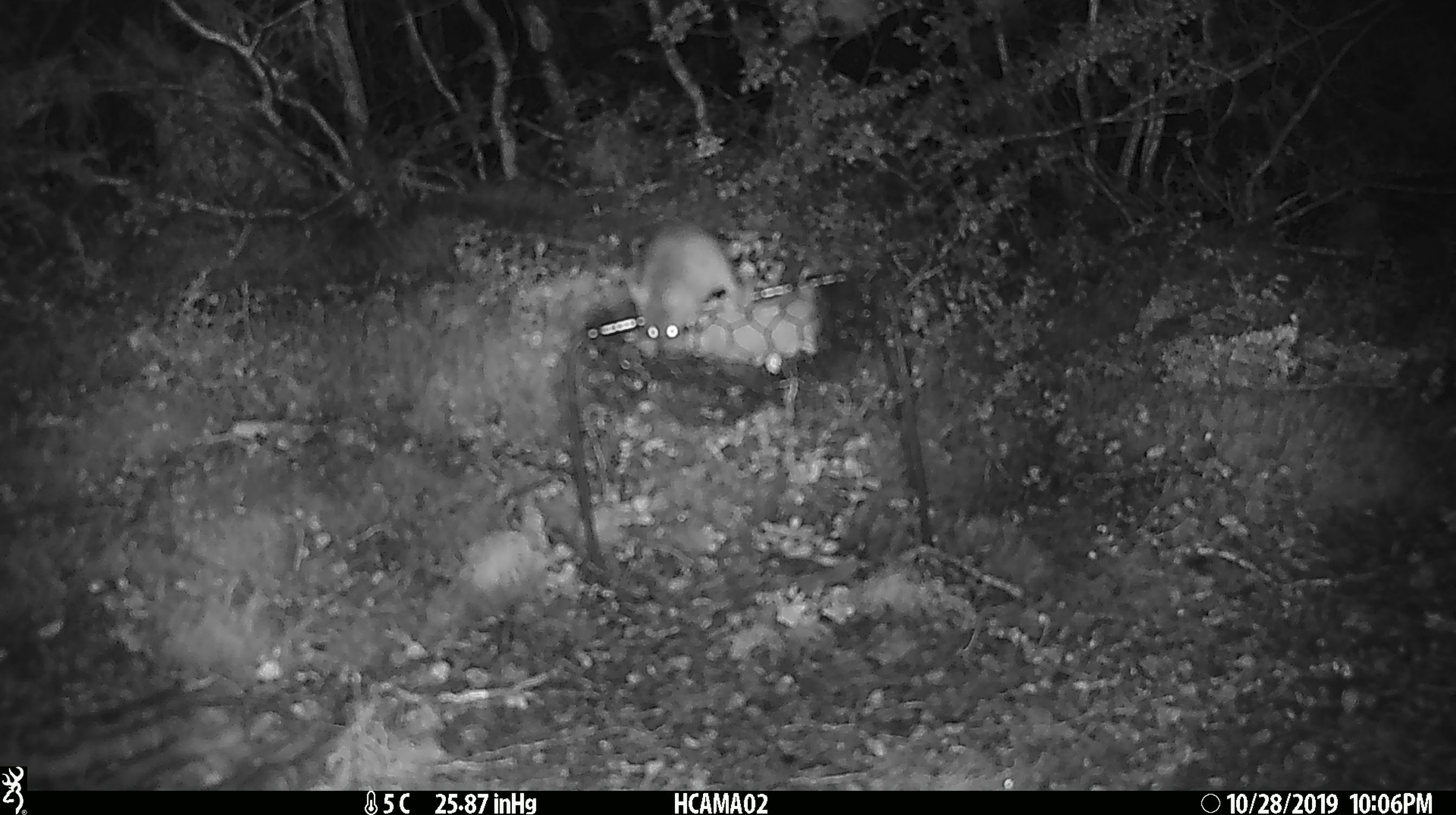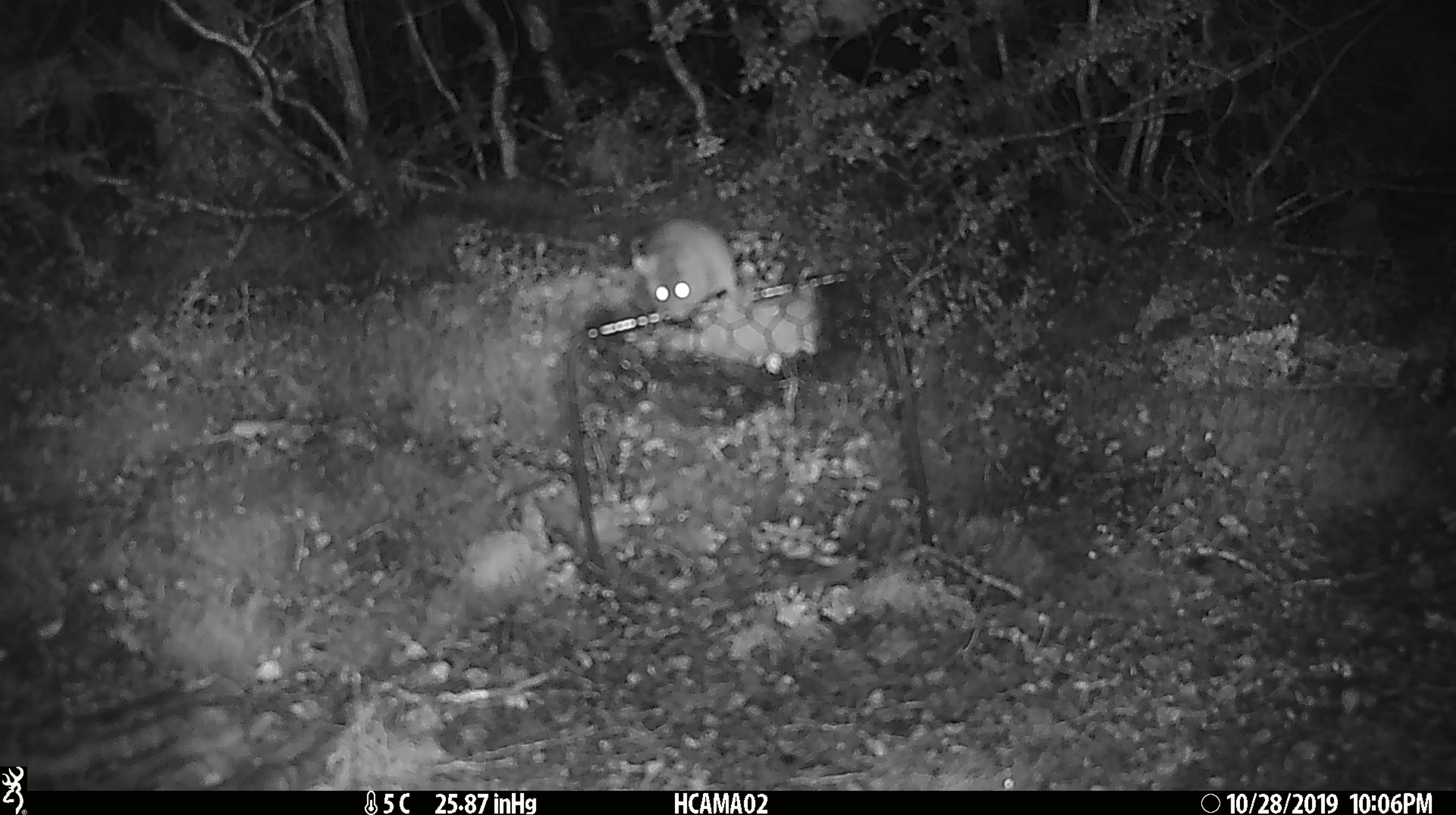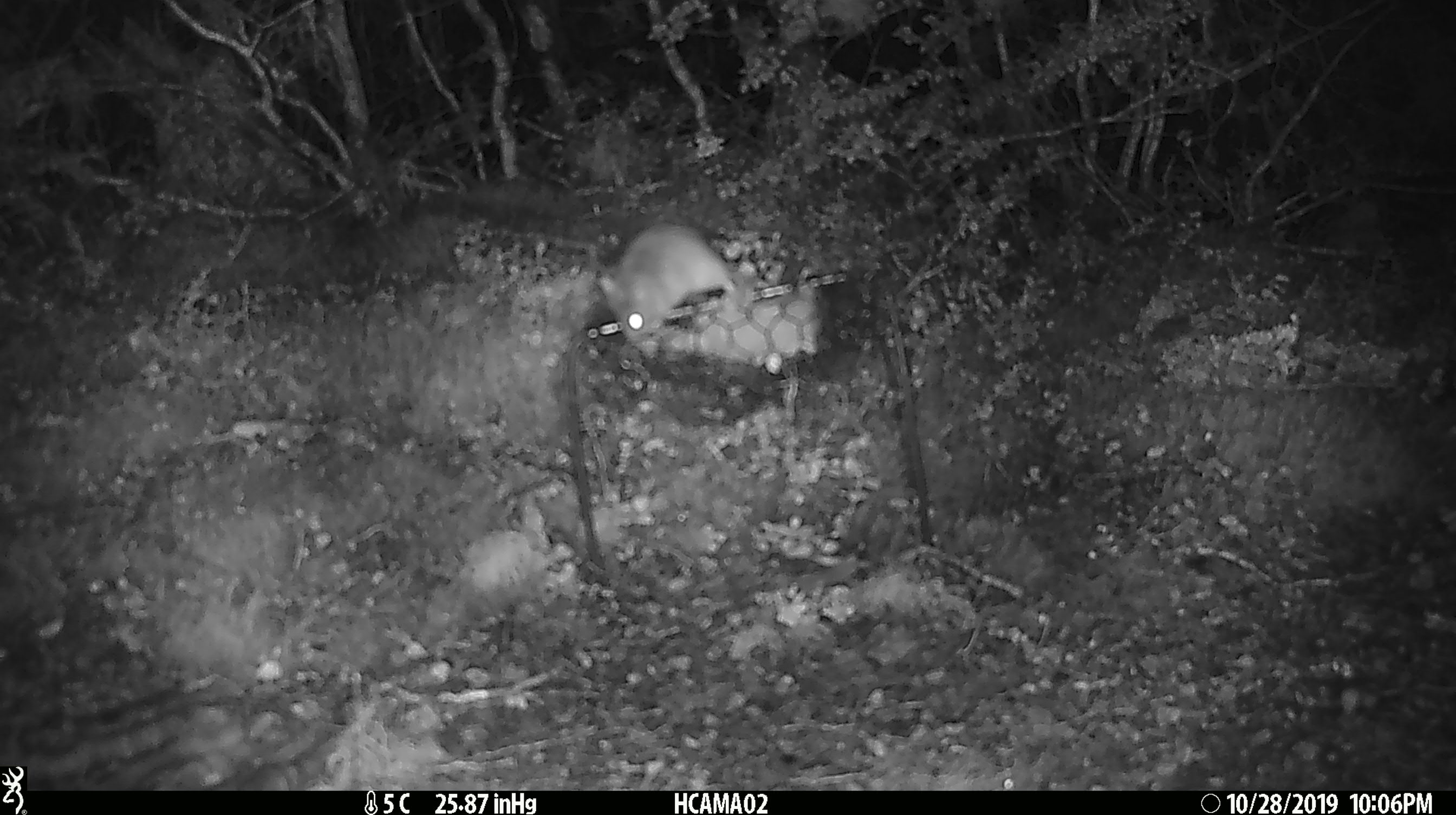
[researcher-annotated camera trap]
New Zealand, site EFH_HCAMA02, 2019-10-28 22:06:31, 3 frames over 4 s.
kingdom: Animalia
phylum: Chordata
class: Mammalia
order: Rodentia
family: Muridae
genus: Mus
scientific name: Mus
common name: mouse